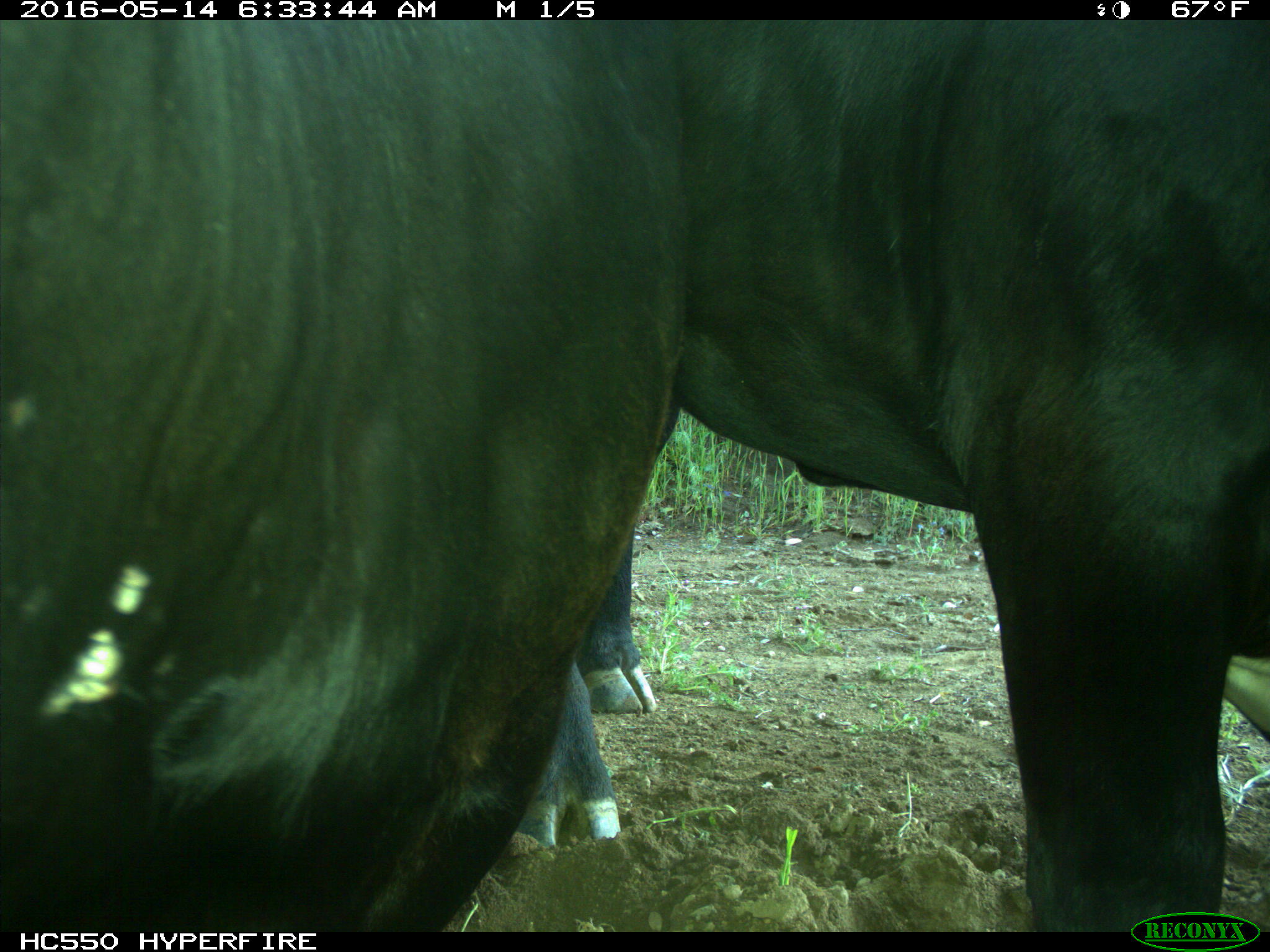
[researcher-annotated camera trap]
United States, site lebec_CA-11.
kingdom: Animalia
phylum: Chordata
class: Mammalia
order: Artiodactyla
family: Bovidae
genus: Bos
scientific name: Bos taurus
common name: domestic cow